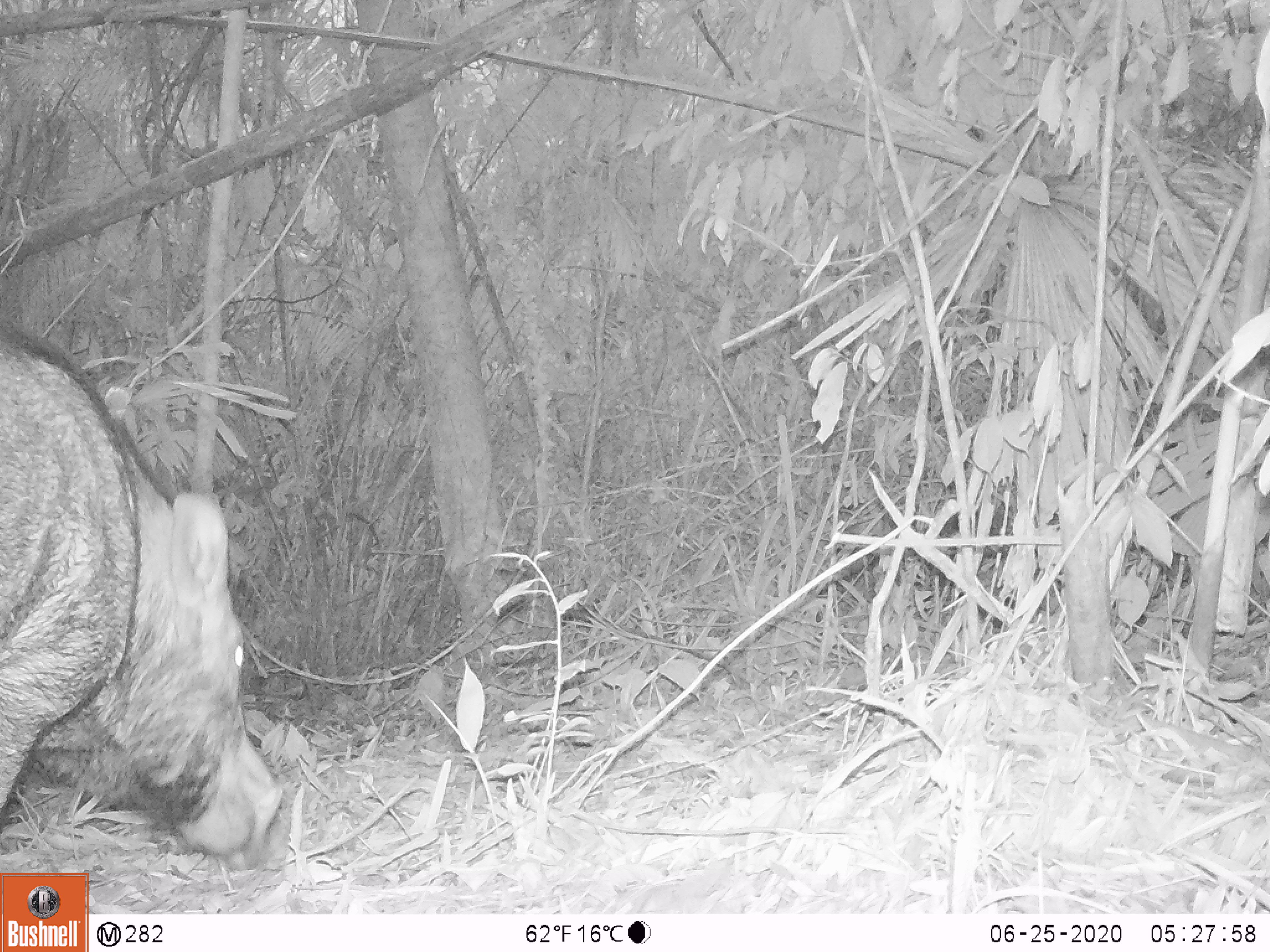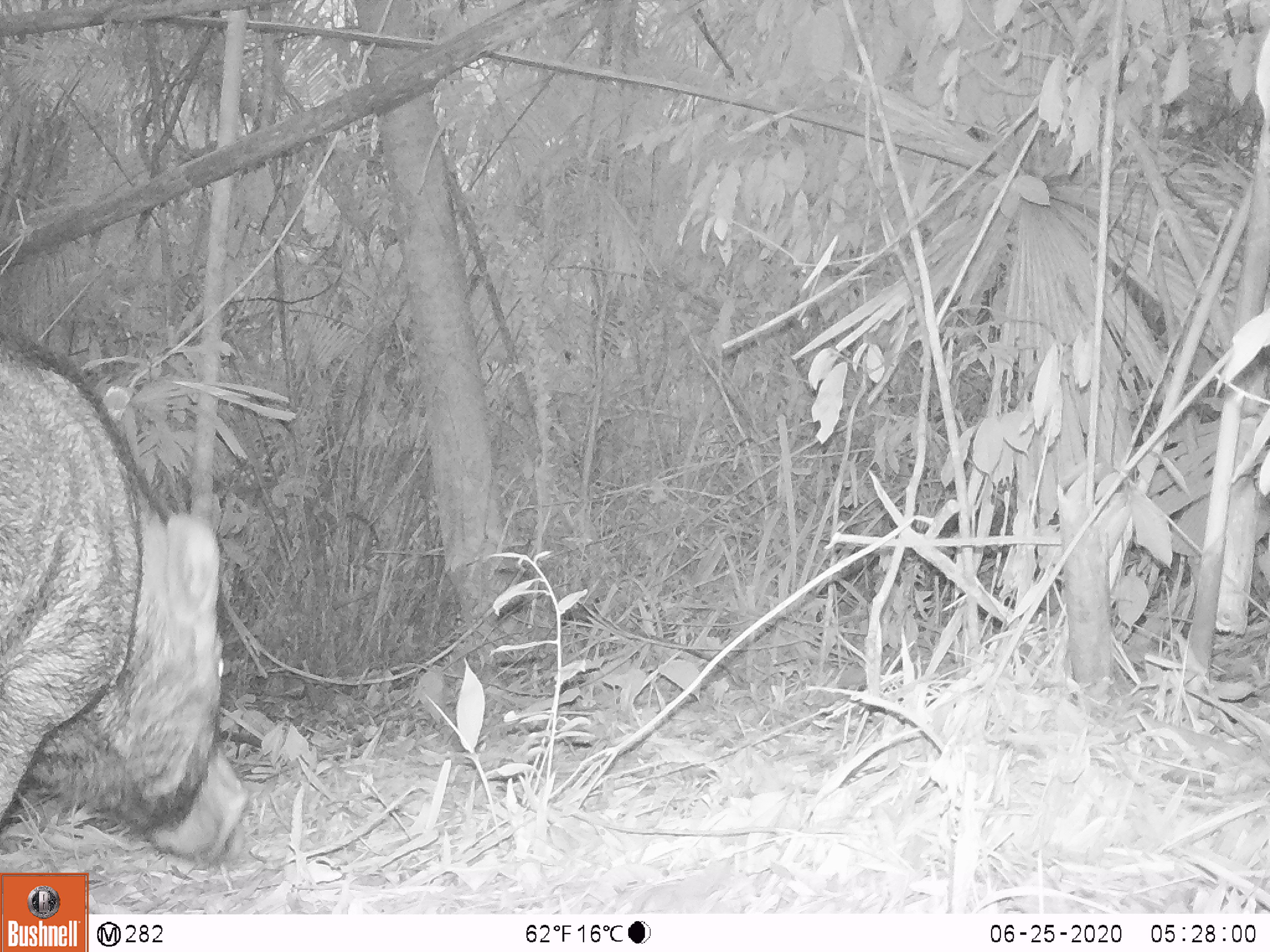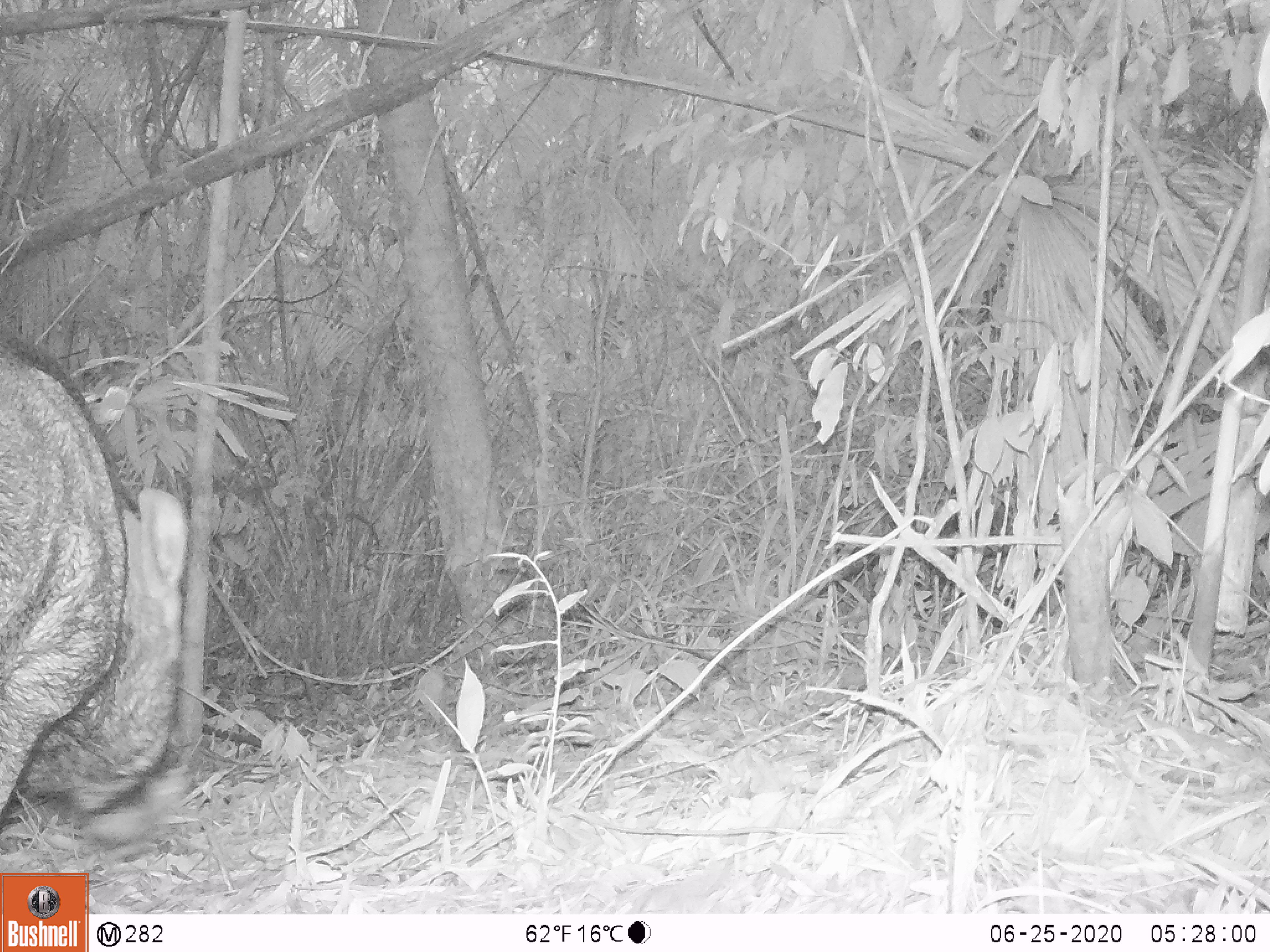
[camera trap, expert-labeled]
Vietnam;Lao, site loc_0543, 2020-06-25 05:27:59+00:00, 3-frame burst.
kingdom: Animalia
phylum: Chordata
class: Mammalia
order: Artiodactyla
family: Suidae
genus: Sus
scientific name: Sus scrofa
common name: eurasian wild pig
Eurasian wild pig (Sus scrofa). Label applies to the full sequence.